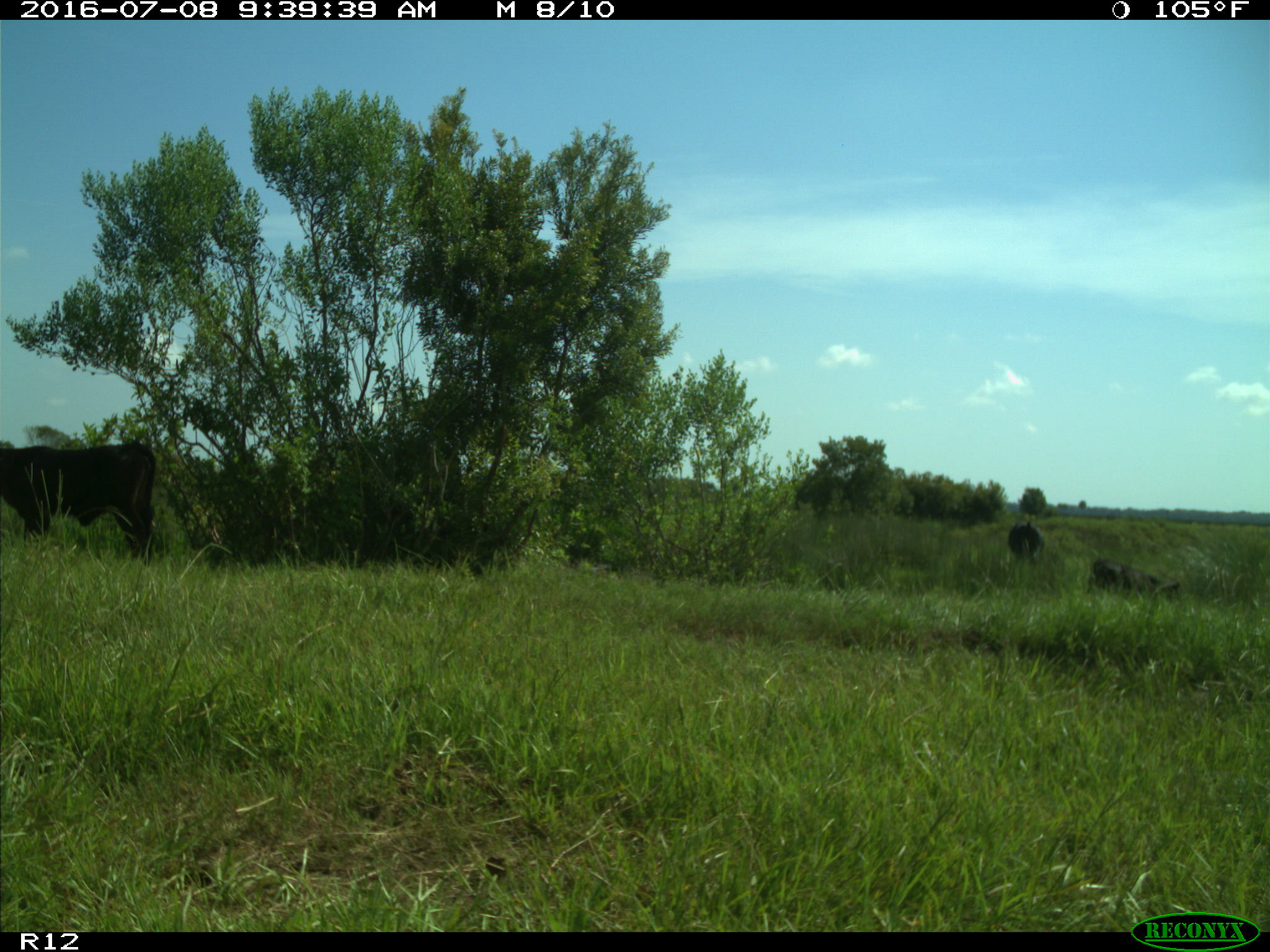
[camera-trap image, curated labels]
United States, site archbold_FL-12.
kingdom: Animalia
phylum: Chordata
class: Mammalia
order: Artiodactyla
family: Bovidae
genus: Bos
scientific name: Bos taurus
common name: domestic cow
Bos taurus (domestic cow).